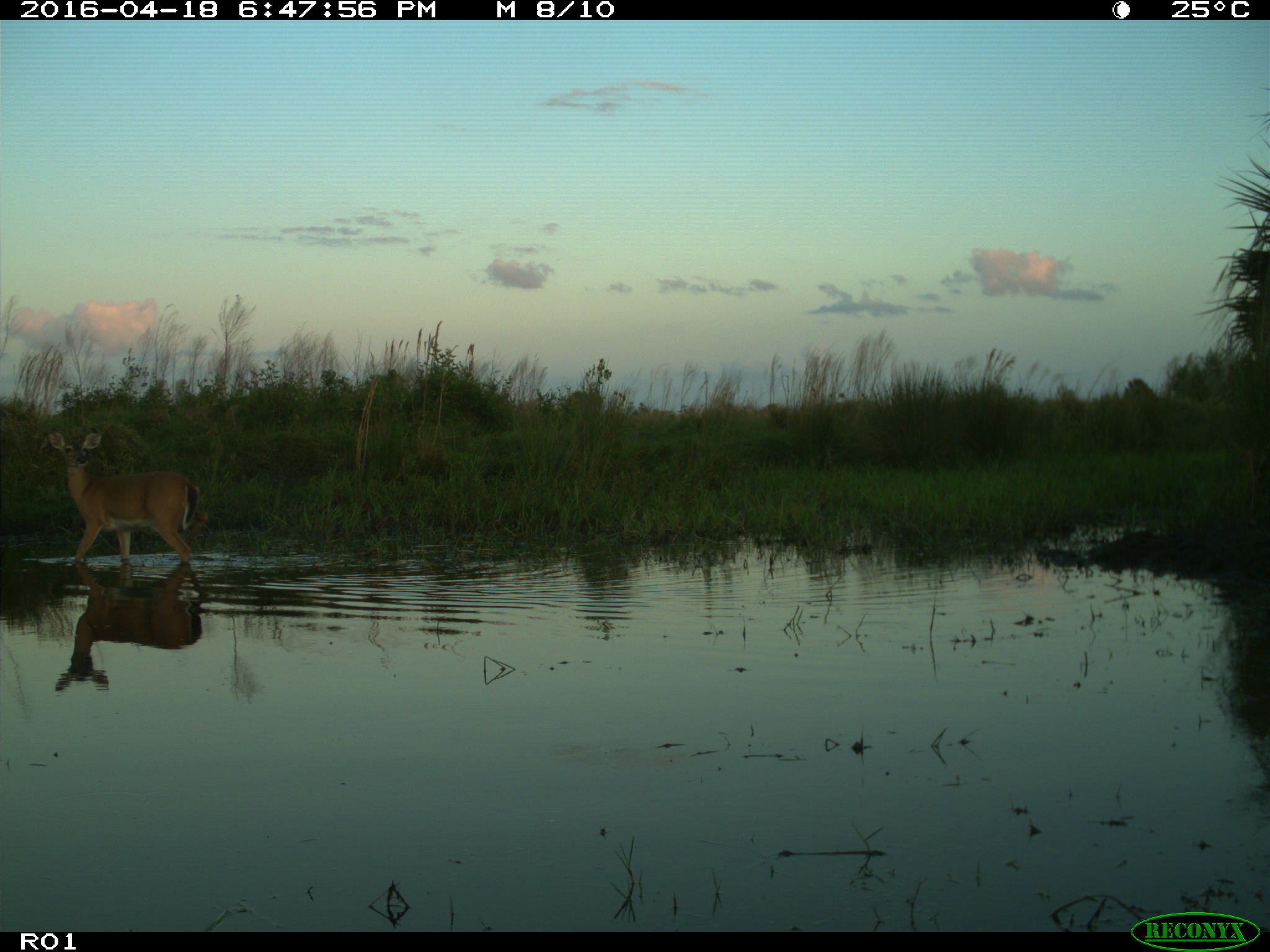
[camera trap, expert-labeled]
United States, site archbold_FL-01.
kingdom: Animalia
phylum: Chordata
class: Mammalia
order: Artiodactyla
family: Cervidae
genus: Odocoileus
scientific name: Odocoileus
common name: deer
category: unidentified deer